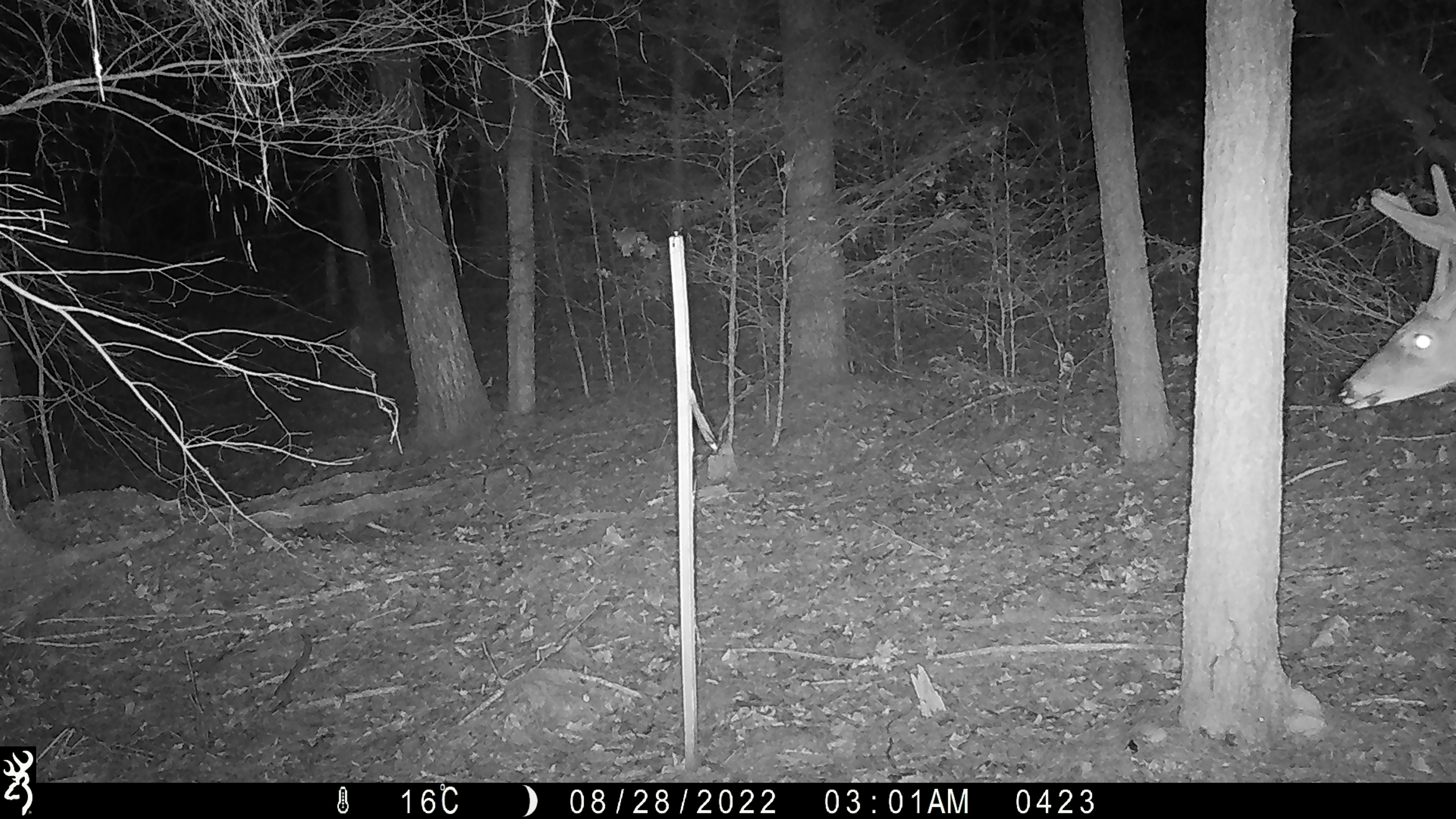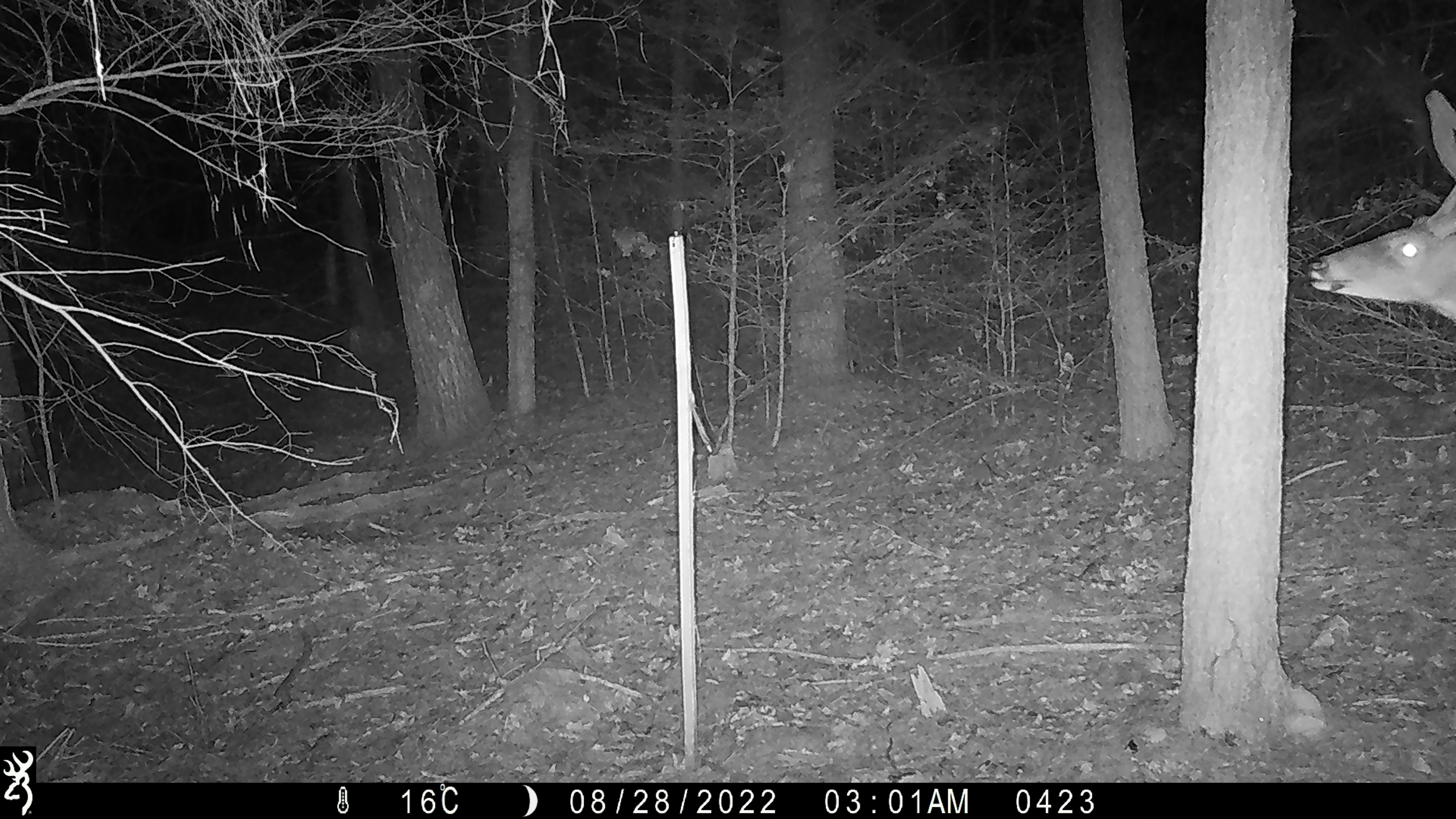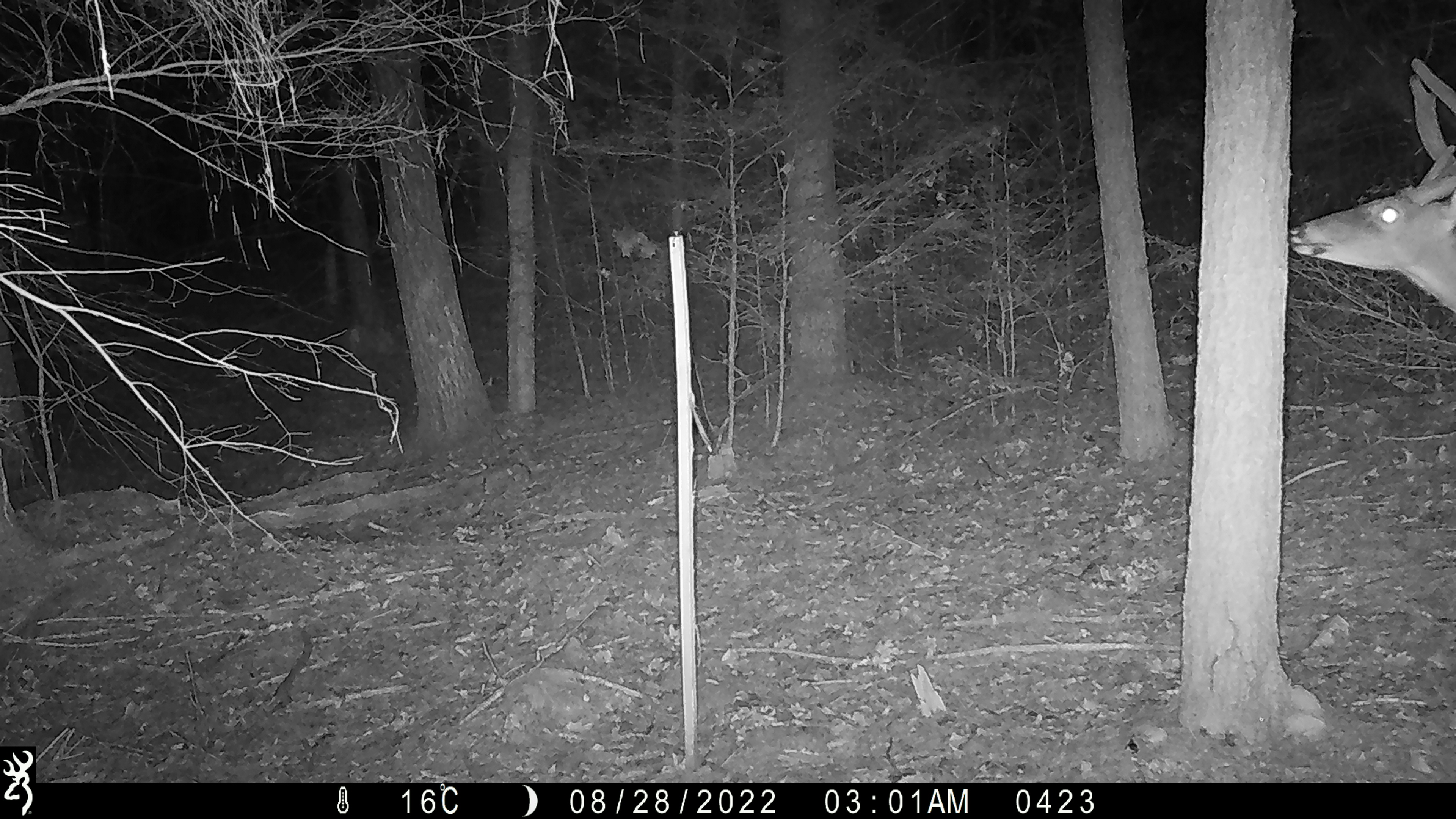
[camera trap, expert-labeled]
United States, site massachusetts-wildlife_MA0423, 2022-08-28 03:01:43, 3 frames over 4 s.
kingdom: Animalia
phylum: Chordata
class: Mammalia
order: Artiodactyla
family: Cervidae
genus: Odocoileus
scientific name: Odocoileus virginianus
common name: white-tailed deer